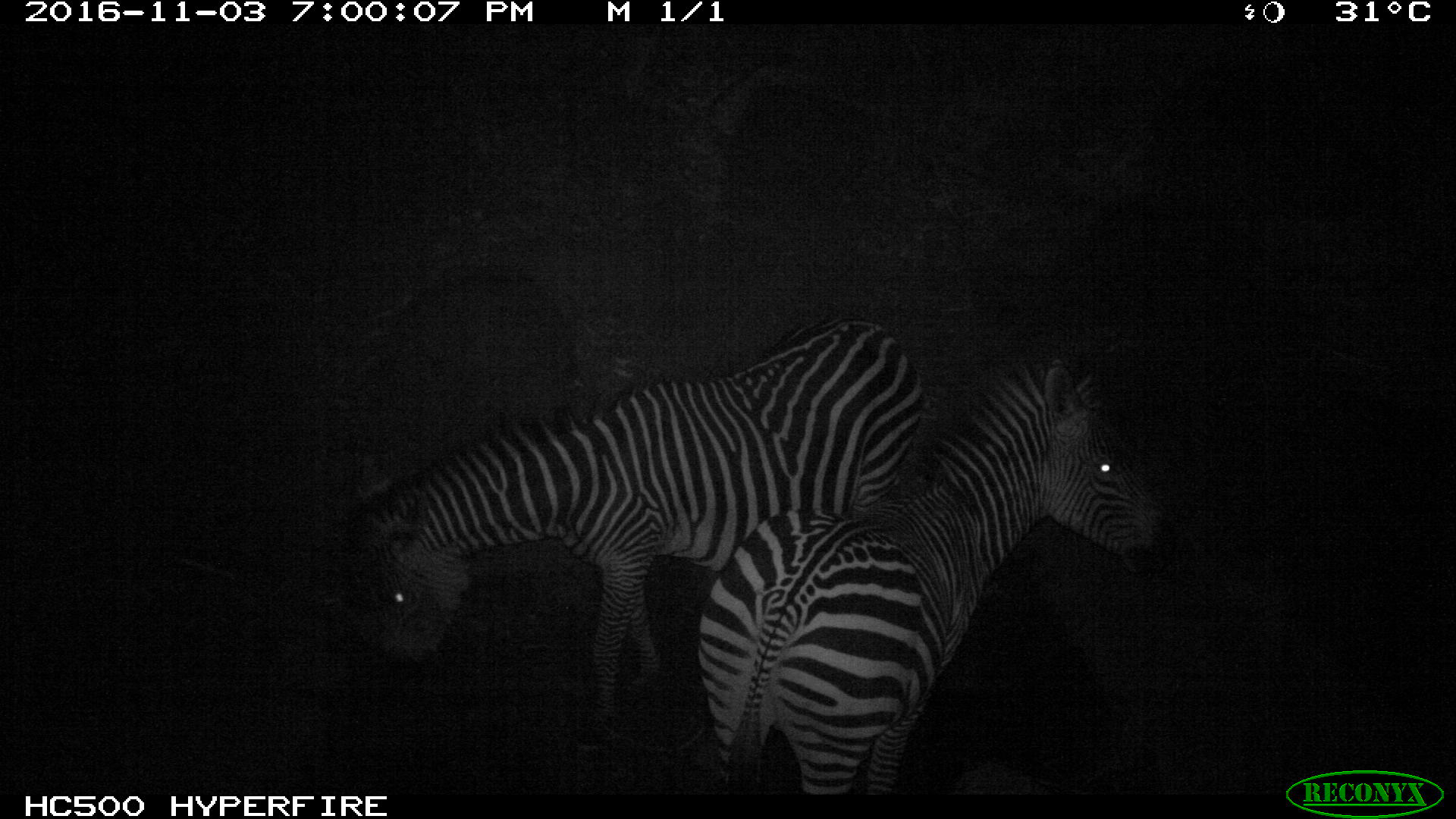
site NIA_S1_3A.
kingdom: Animalia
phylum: Chordata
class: Mammalia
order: Perissodactyla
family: Equidae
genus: Equus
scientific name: Equus quagga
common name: plains zebra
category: zebraplains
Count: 2.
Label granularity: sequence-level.